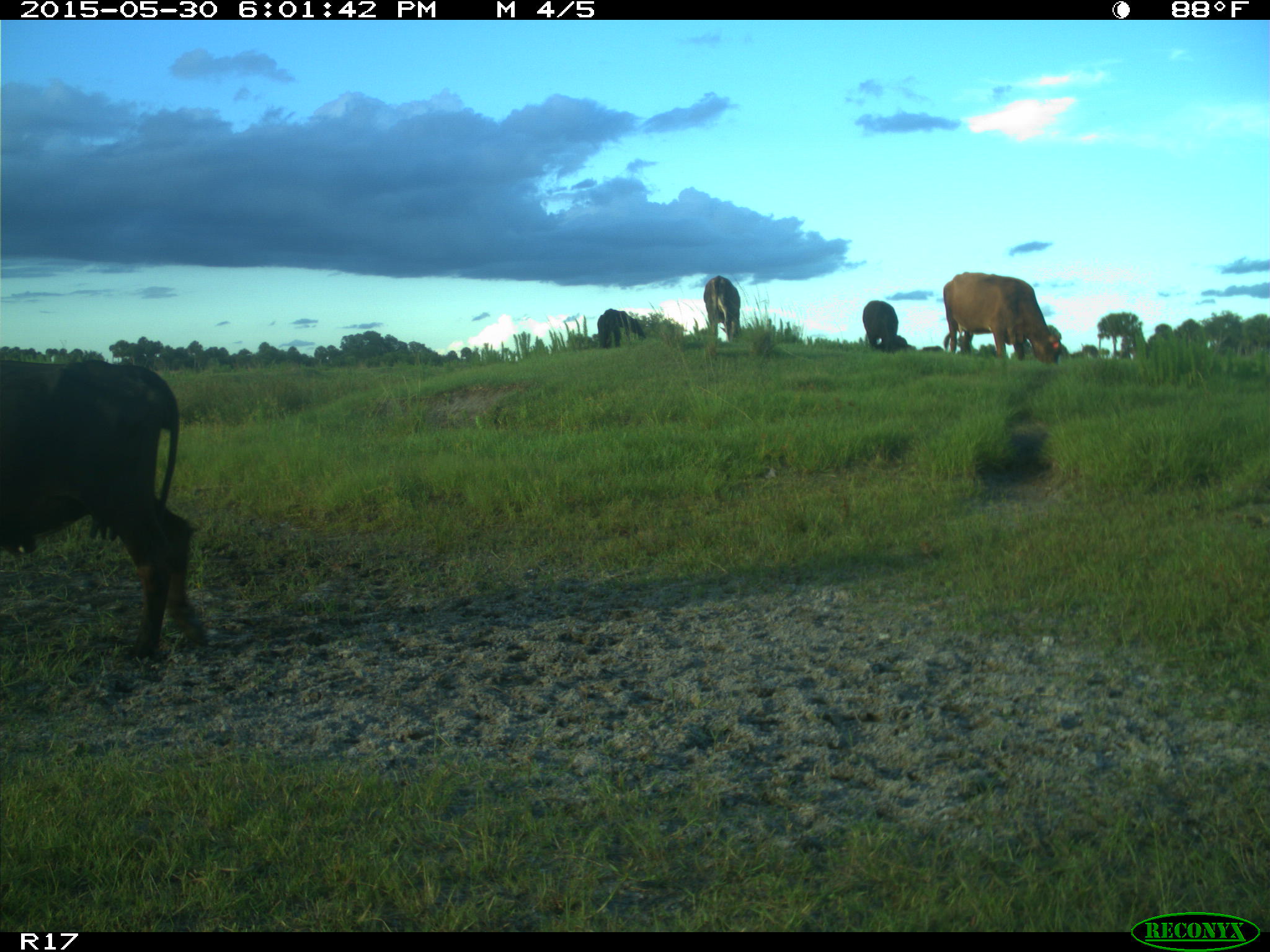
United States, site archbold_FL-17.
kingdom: Animalia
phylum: Chordata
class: Mammalia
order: Artiodactyla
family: Bovidae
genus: Bos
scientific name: Bos taurus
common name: domestic cow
Bos taurus (domestic cow).